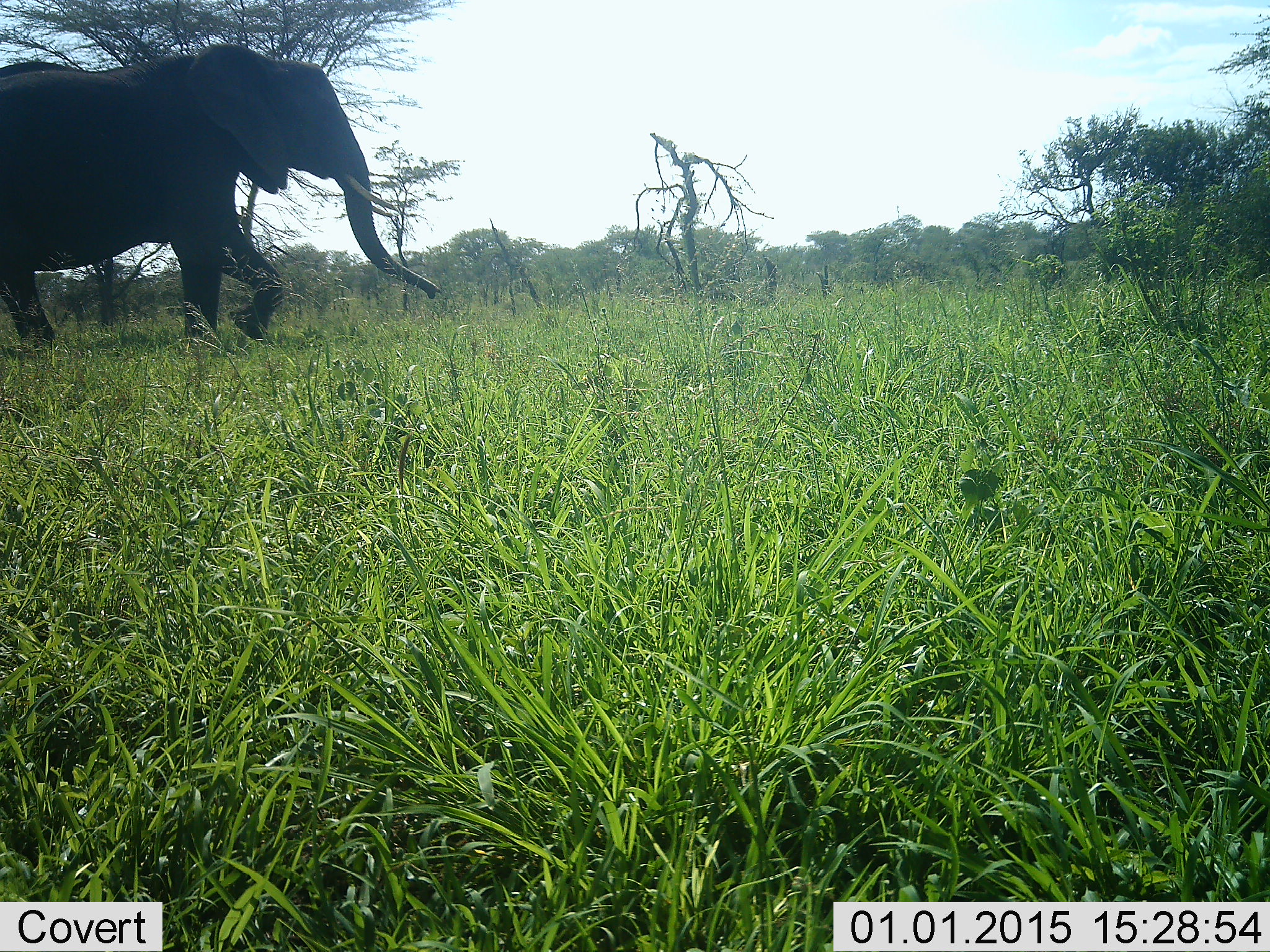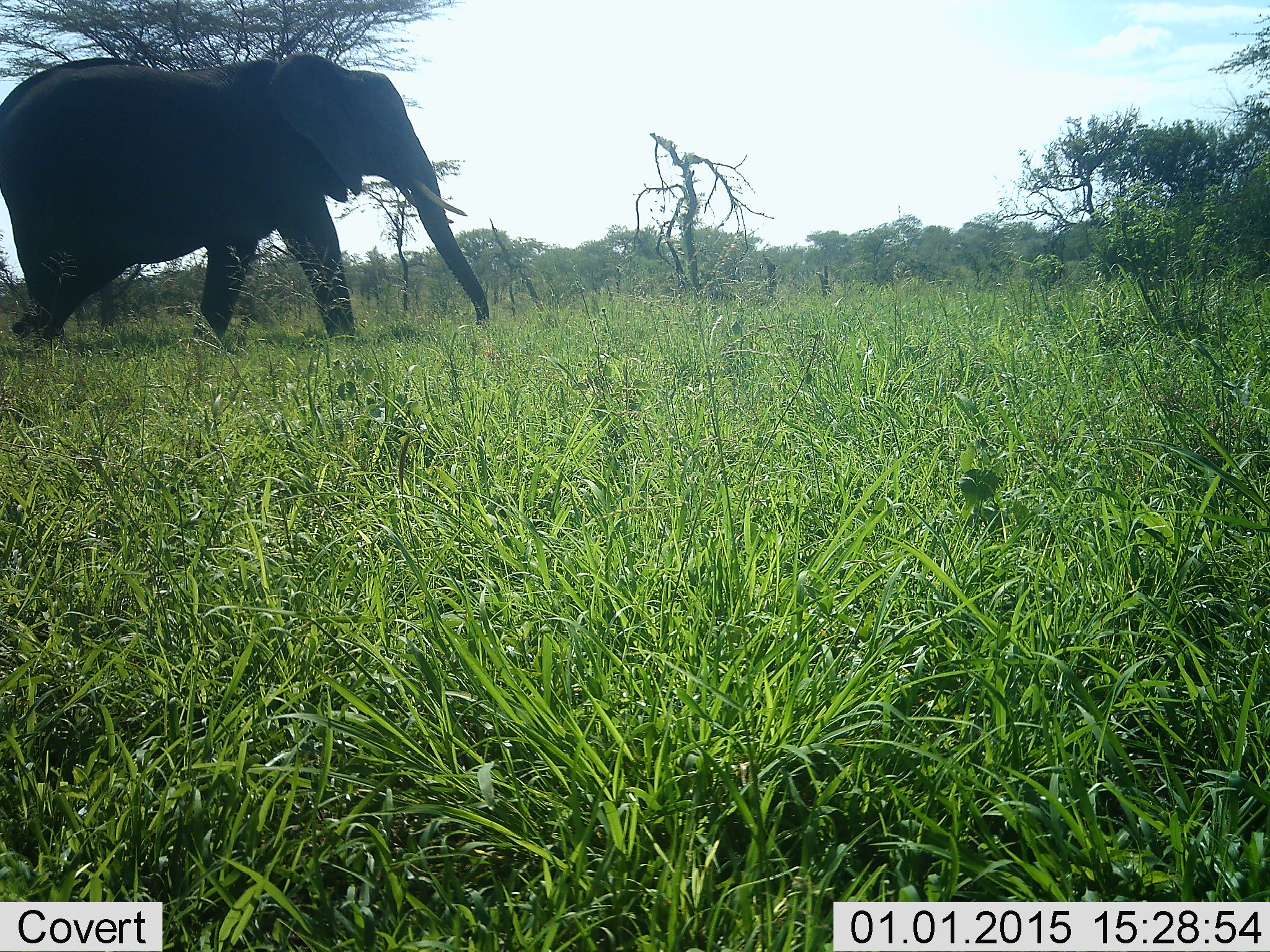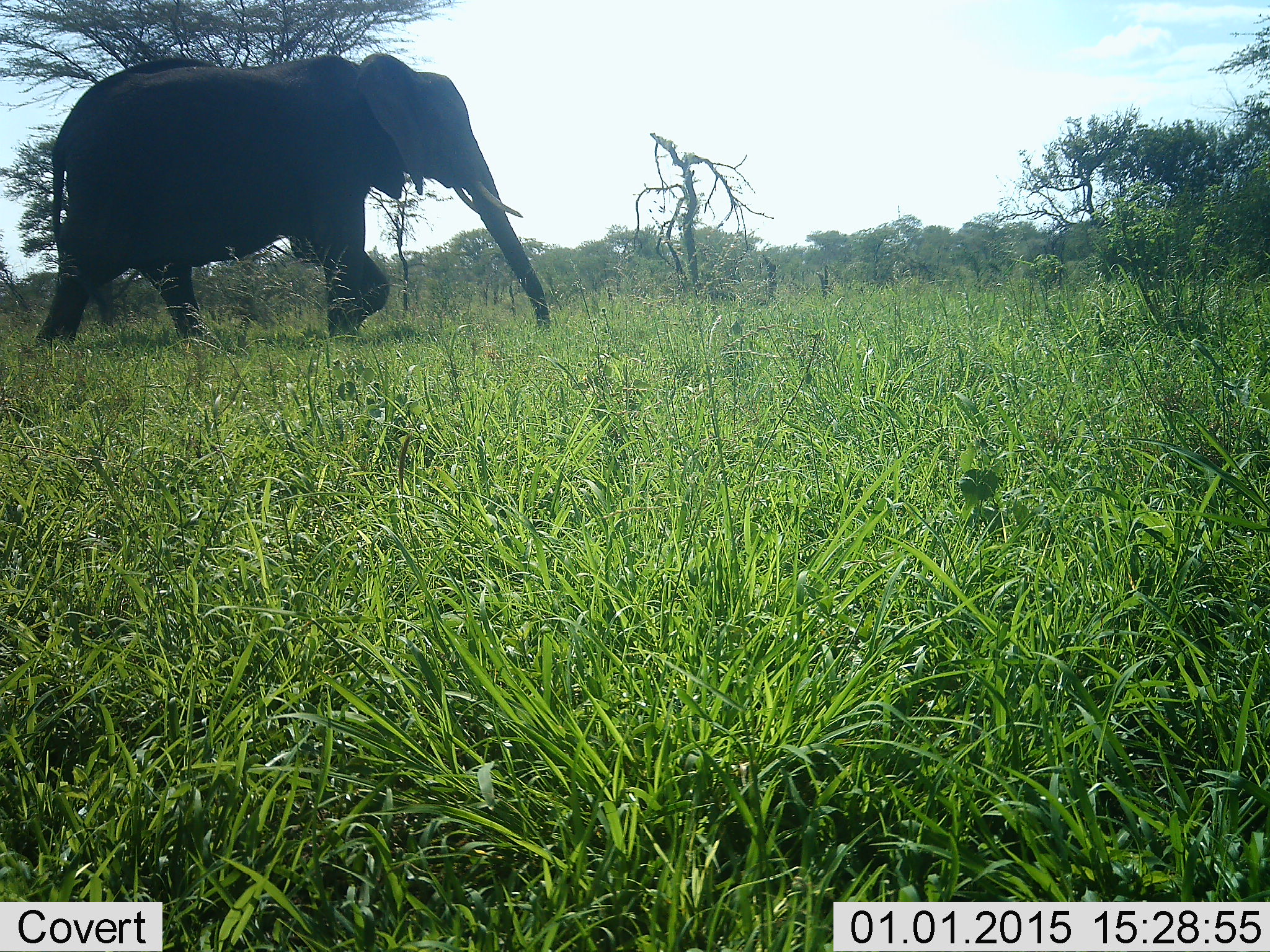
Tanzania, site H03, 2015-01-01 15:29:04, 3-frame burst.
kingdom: Animalia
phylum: Chordata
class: Mammalia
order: Proboscidea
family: Elephantidae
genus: Loxodonta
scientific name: Loxodonta africana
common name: african bush elephant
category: elephant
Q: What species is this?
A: Elephant (african bush elephant) (Loxodonta africana).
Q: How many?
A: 1.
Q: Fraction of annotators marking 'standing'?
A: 0%.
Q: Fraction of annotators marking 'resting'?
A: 0%.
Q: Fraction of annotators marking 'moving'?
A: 100%.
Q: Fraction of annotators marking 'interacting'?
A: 0%.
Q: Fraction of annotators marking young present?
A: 0%.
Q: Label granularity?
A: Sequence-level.